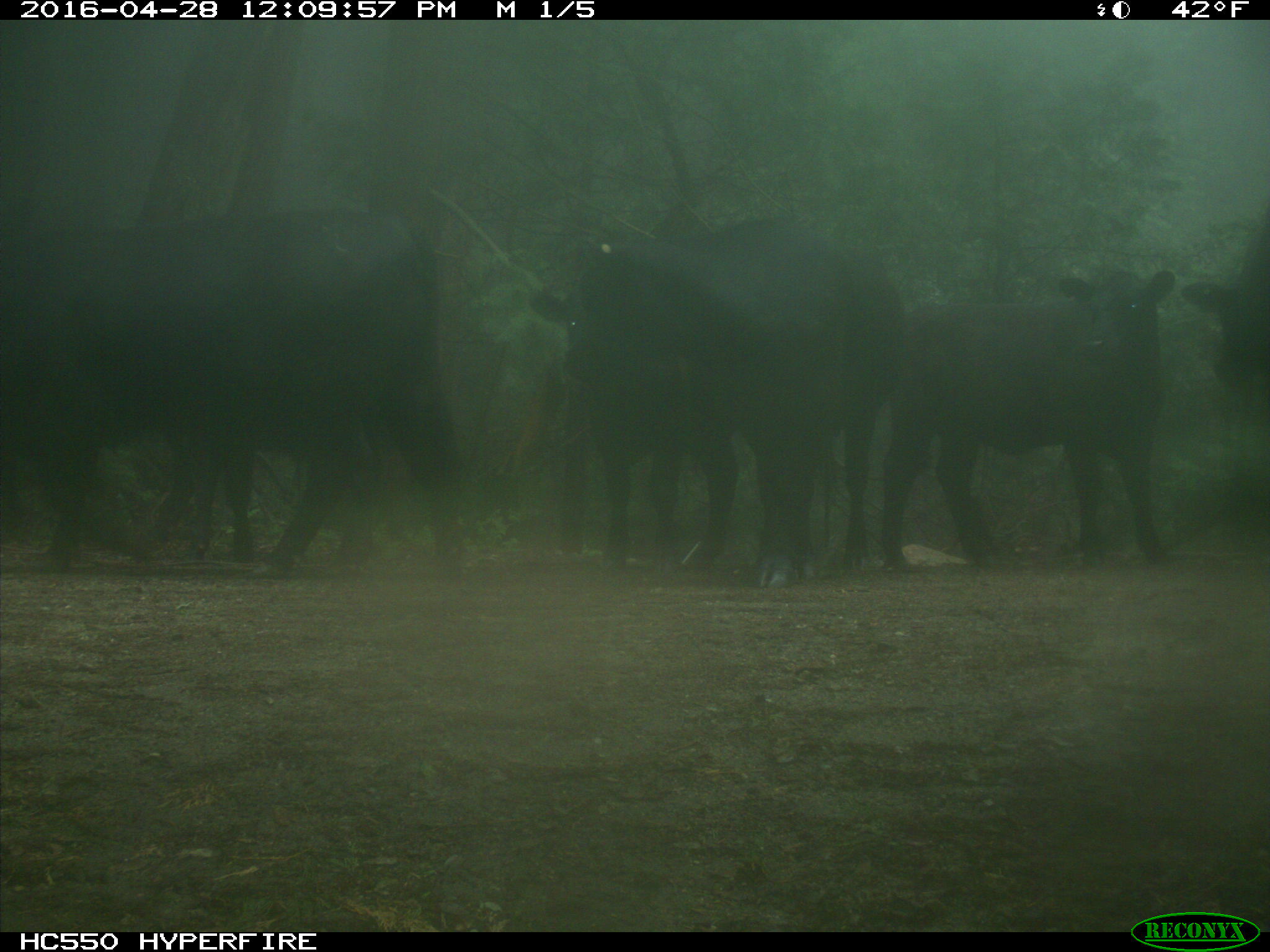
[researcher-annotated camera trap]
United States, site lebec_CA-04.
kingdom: Animalia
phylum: Chordata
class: Mammalia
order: Artiodactyla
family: Bovidae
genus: Bos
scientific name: Bos taurus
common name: domestic cow